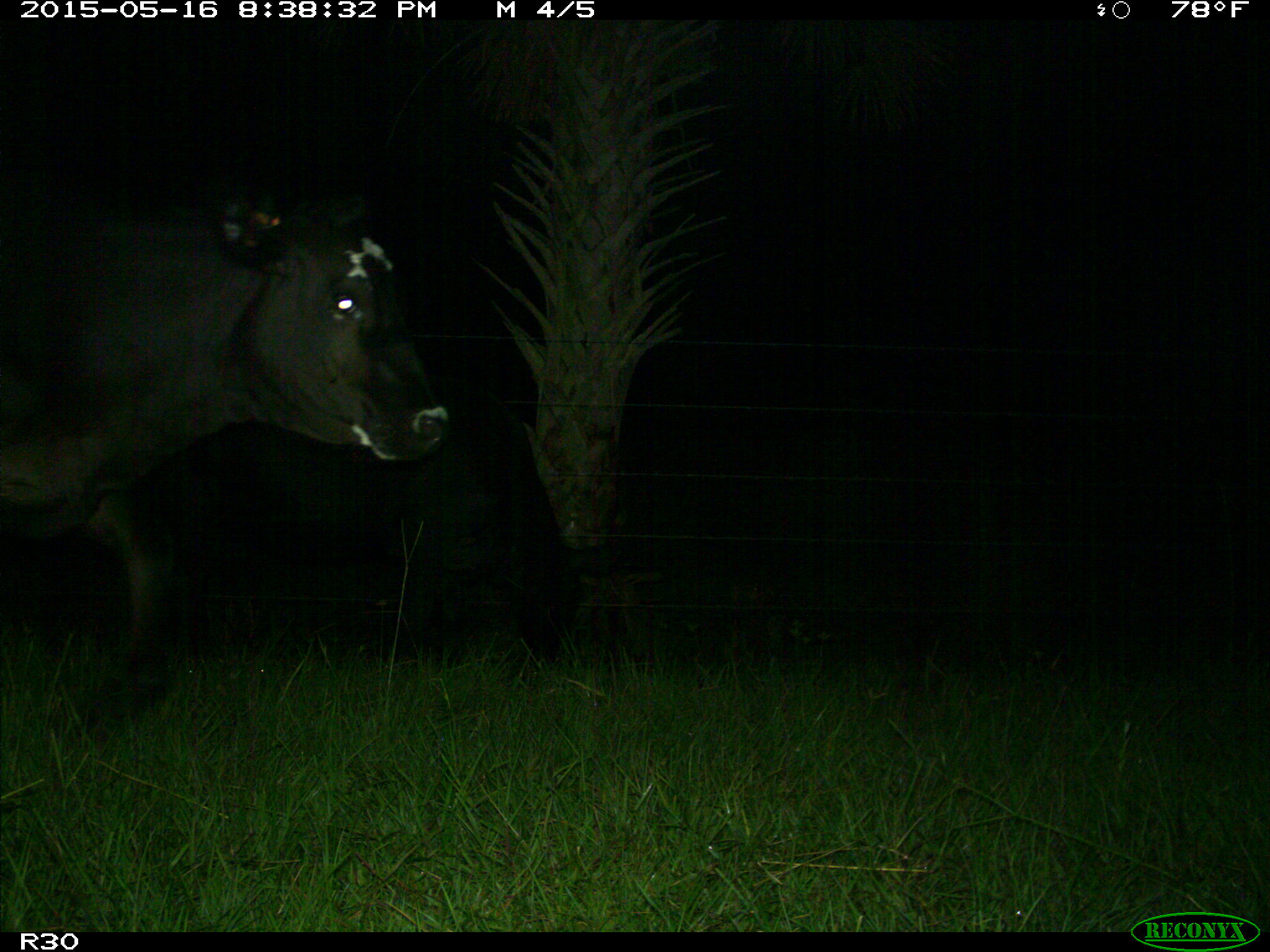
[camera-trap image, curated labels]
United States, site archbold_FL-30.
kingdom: Animalia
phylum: Chordata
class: Mammalia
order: Artiodactyla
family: Bovidae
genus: Bos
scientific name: Bos taurus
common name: domestic cow